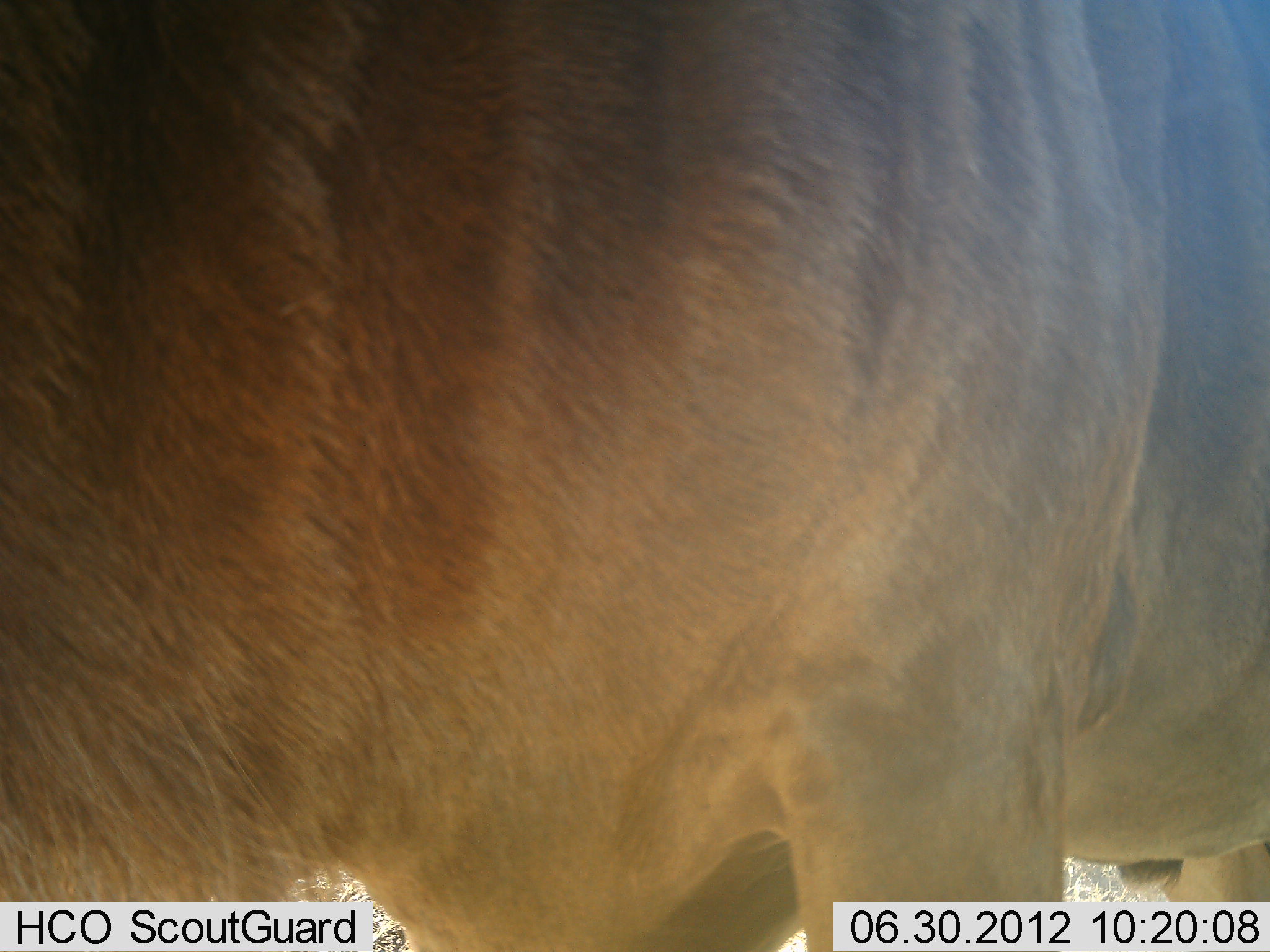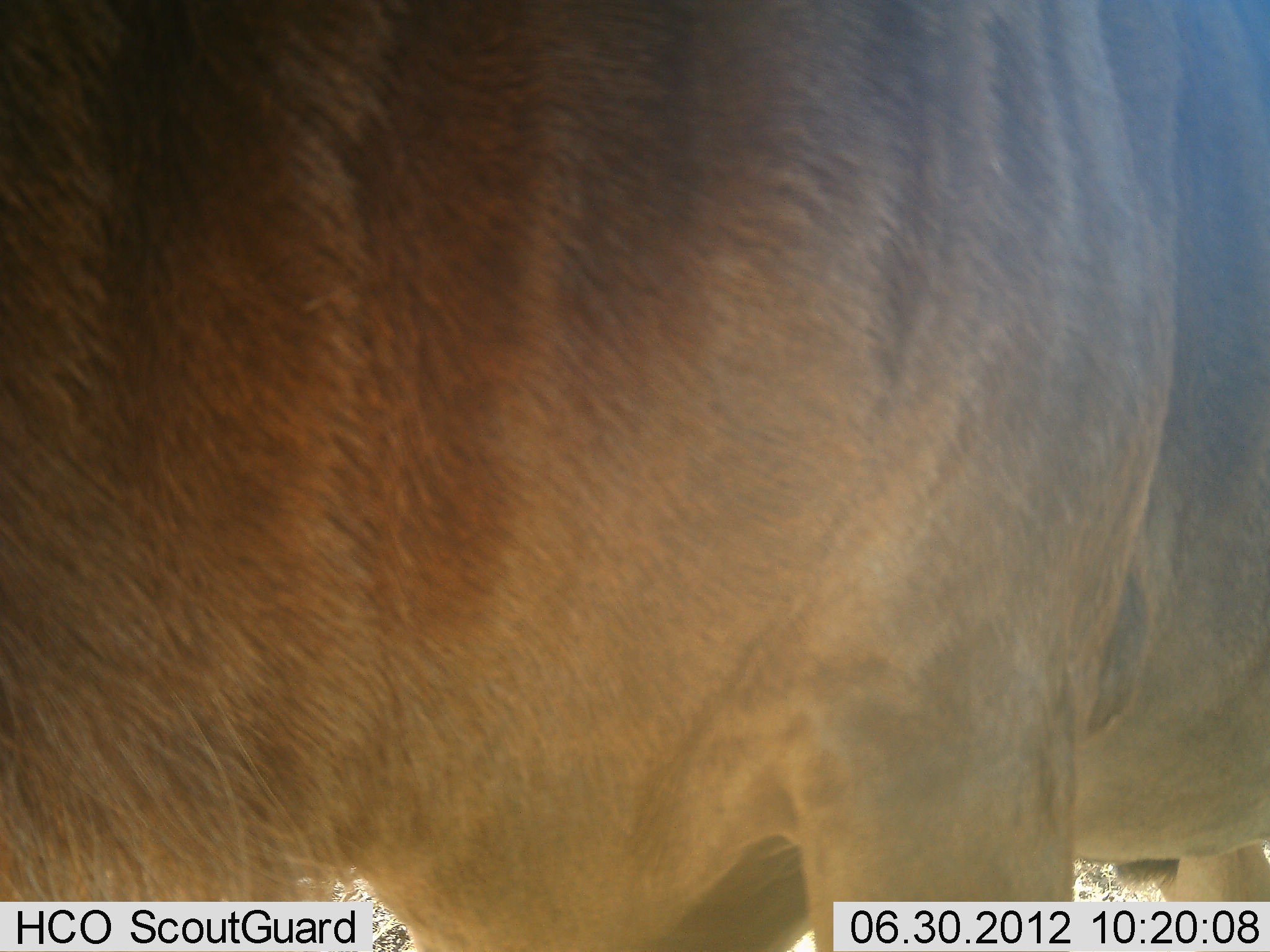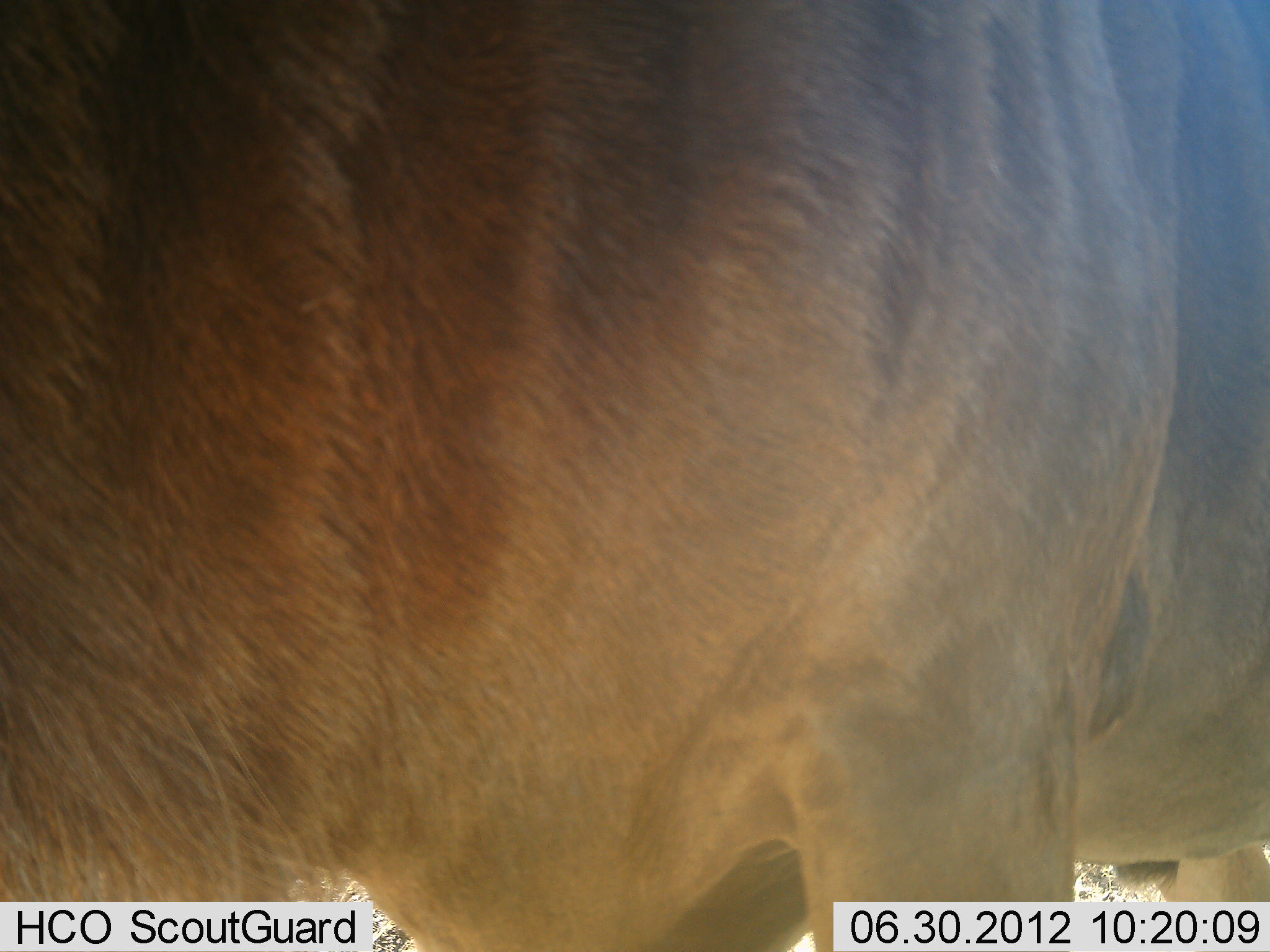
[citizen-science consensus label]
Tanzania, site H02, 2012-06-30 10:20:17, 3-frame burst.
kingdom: Animalia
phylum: Chordata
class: Mammalia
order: Artiodactyla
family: Bovidae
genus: Connochaetes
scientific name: Connochaetes taurinus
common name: blue wildebeest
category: wildebeest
Wildebeest (blue wildebeest) (Connochaetes taurinus), count 1. Behavior (volunteer vote fractions): standing 100%, resting 0%, moving 0%, interacting 0%. Young present (vote fraction): 0%. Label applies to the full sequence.